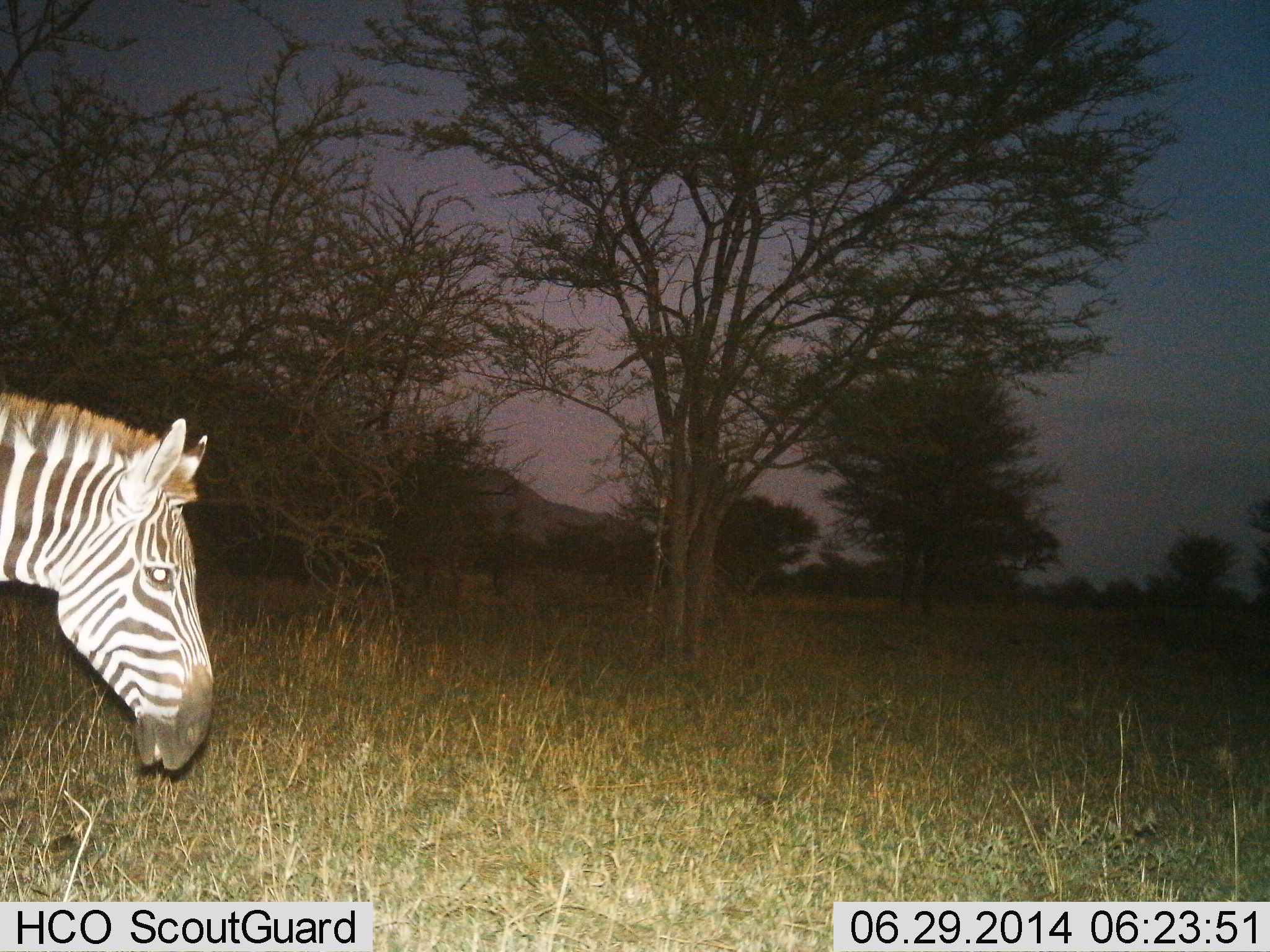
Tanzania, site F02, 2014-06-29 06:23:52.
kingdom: Animalia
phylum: Chordata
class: Mammalia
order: Perissodactyla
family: Equidae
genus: Equus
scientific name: Equus quagga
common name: plains zebra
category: zebra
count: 1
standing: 50%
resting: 0%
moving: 50%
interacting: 0%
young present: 10%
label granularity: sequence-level